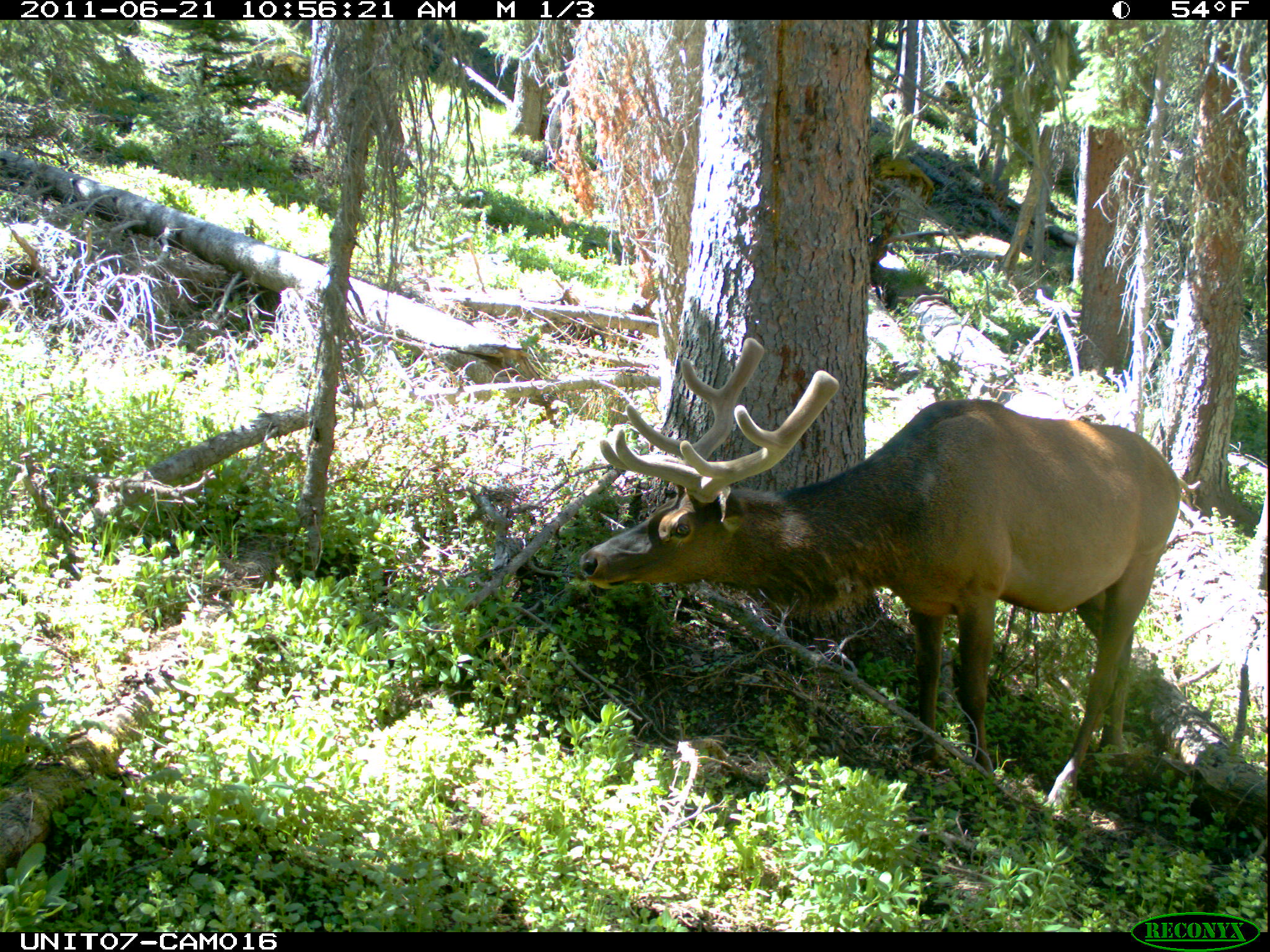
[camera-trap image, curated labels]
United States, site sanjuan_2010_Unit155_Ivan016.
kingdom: Animalia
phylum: Chordata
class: Mammalia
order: Artiodactyla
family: Cervidae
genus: Cervus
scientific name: Cervus elaphus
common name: red deer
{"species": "Cervus elaphus (red deer)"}